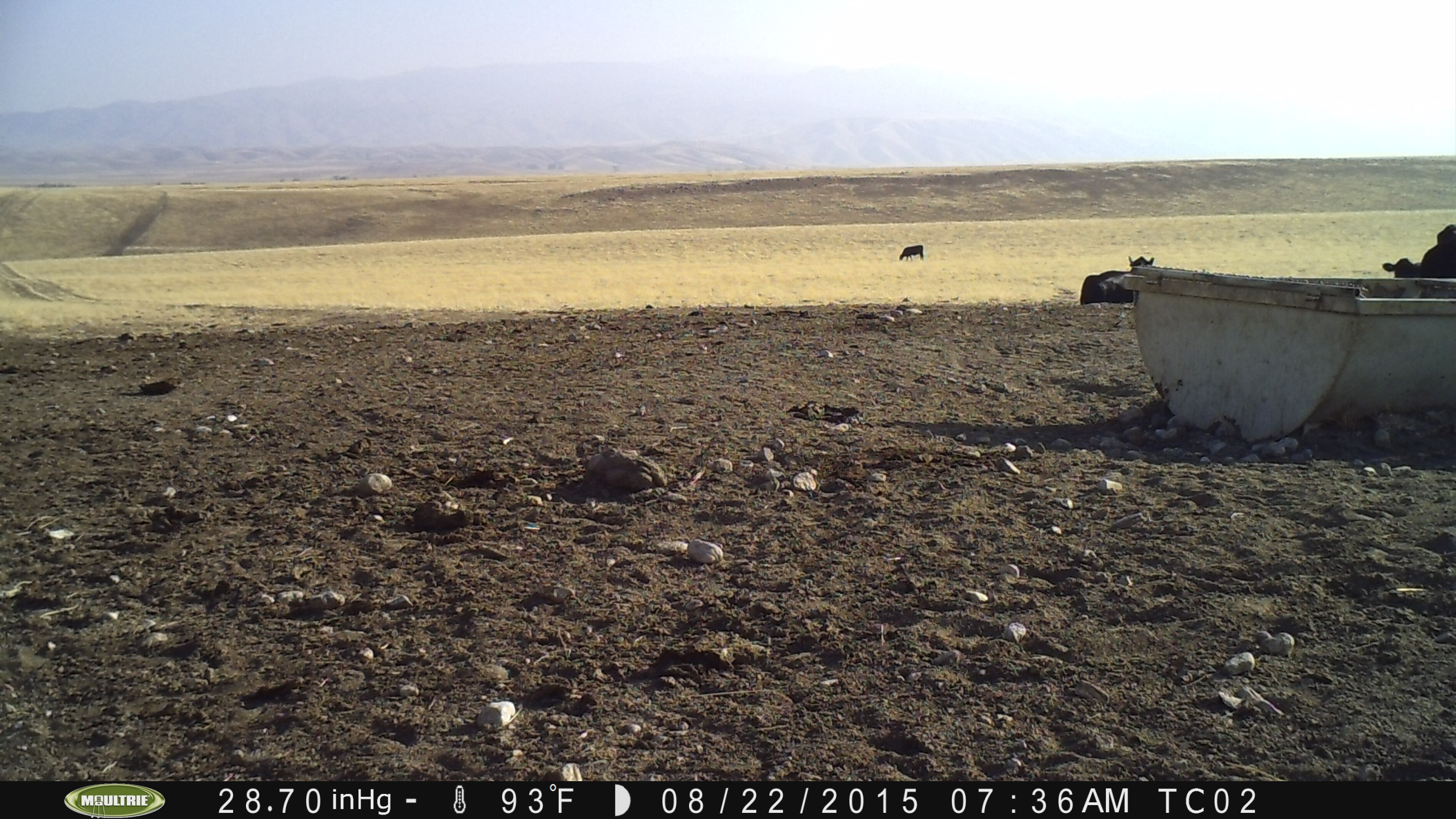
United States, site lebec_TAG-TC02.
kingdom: Animalia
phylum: Chordata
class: Mammalia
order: Artiodactyla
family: Bovidae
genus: Bos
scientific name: Bos taurus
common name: domestic cow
Bos taurus (domestic cow).